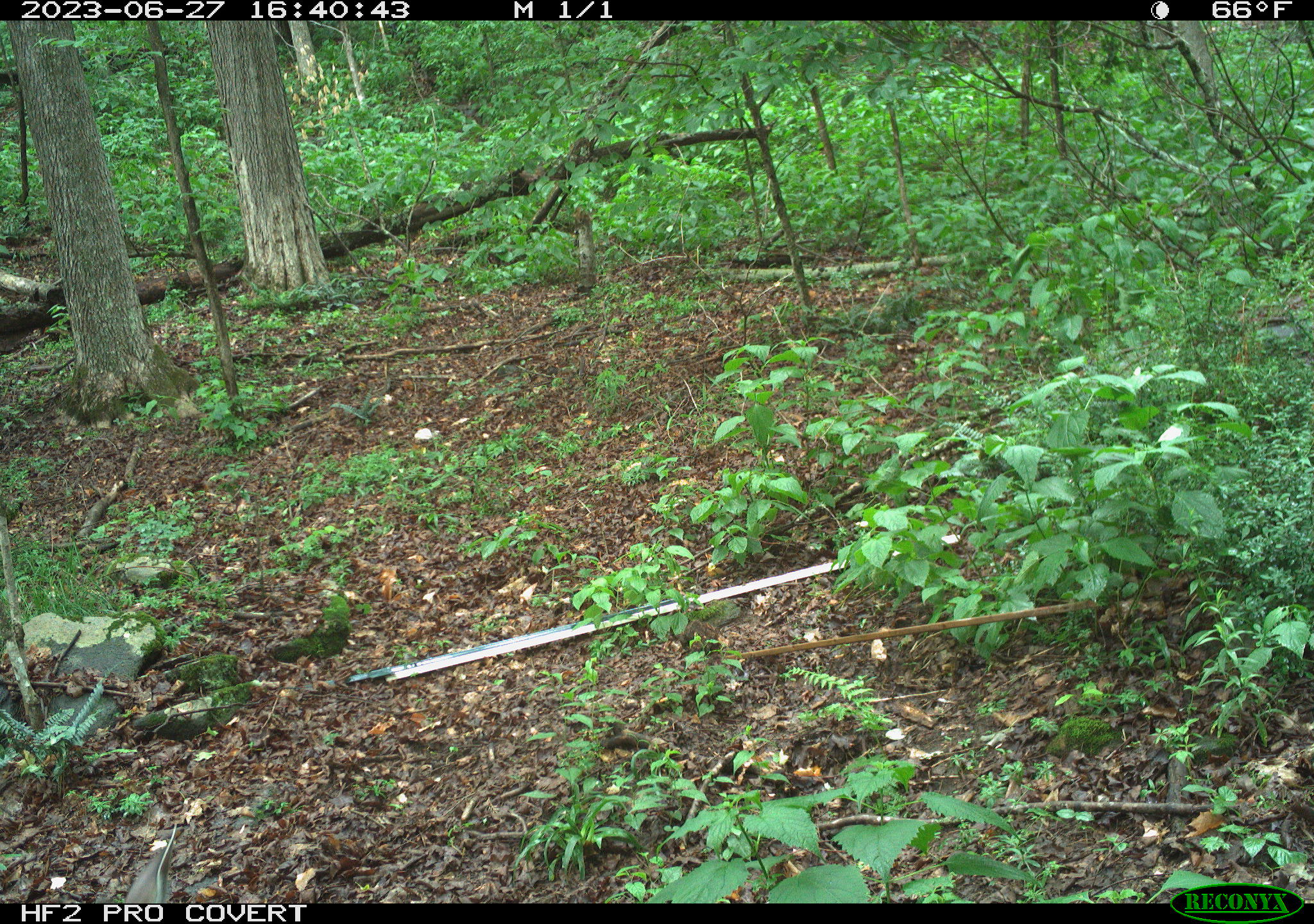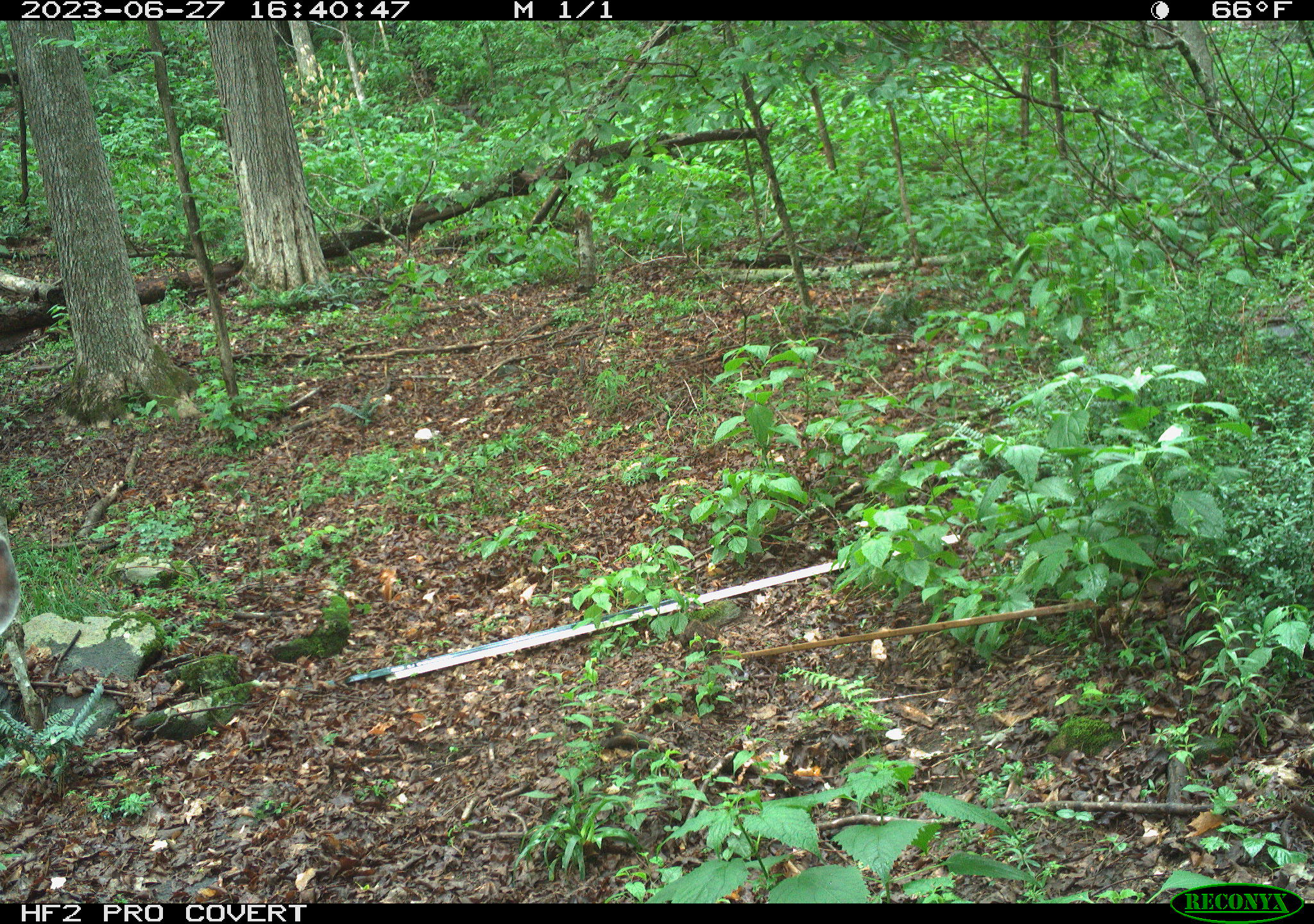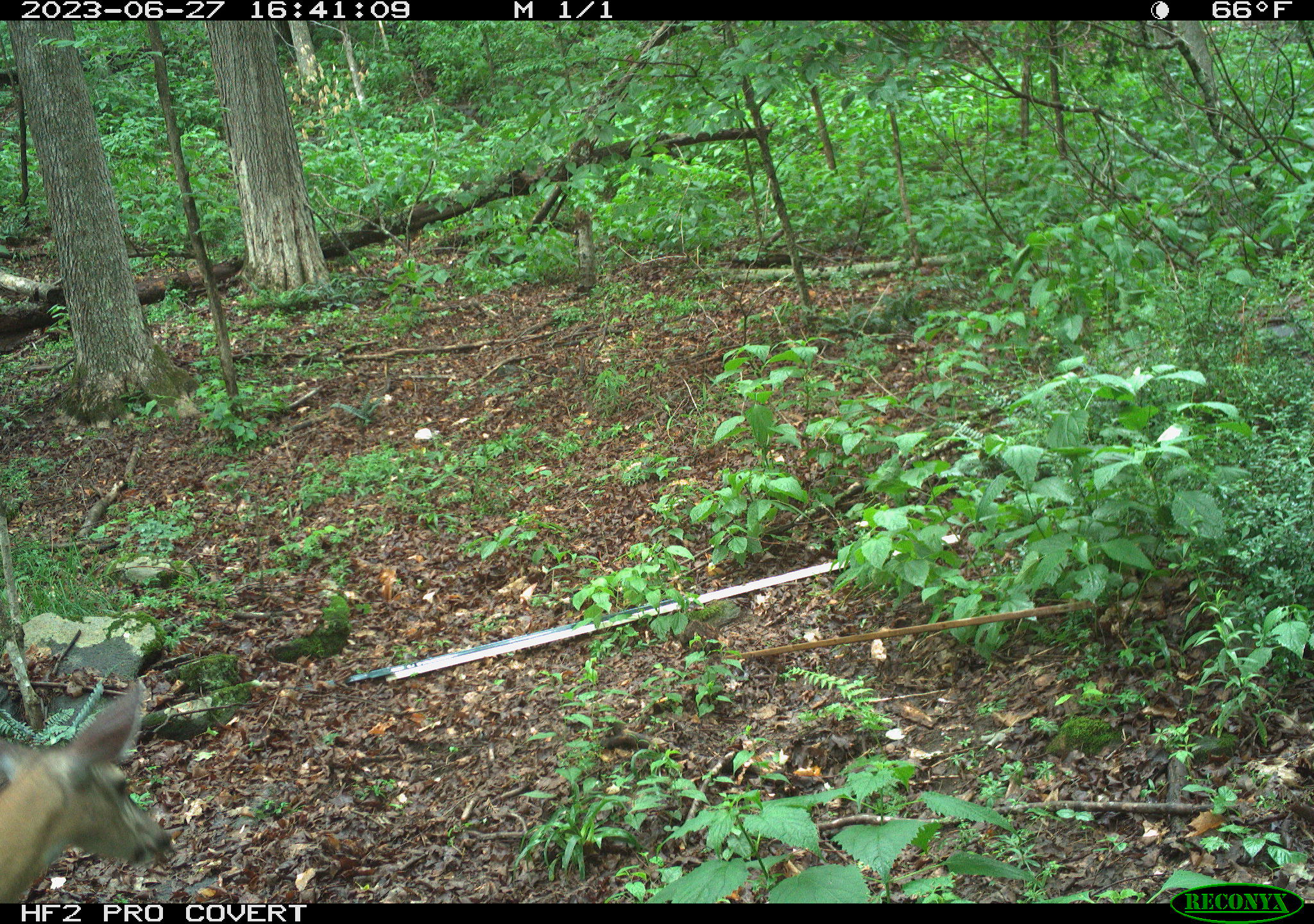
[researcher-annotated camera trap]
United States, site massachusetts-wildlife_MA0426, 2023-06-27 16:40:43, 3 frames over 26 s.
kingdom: Animalia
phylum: Chordata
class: Mammalia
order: Artiodactyla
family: Cervidae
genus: Odocoileus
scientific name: Odocoileus virginianus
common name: white-tailed deer